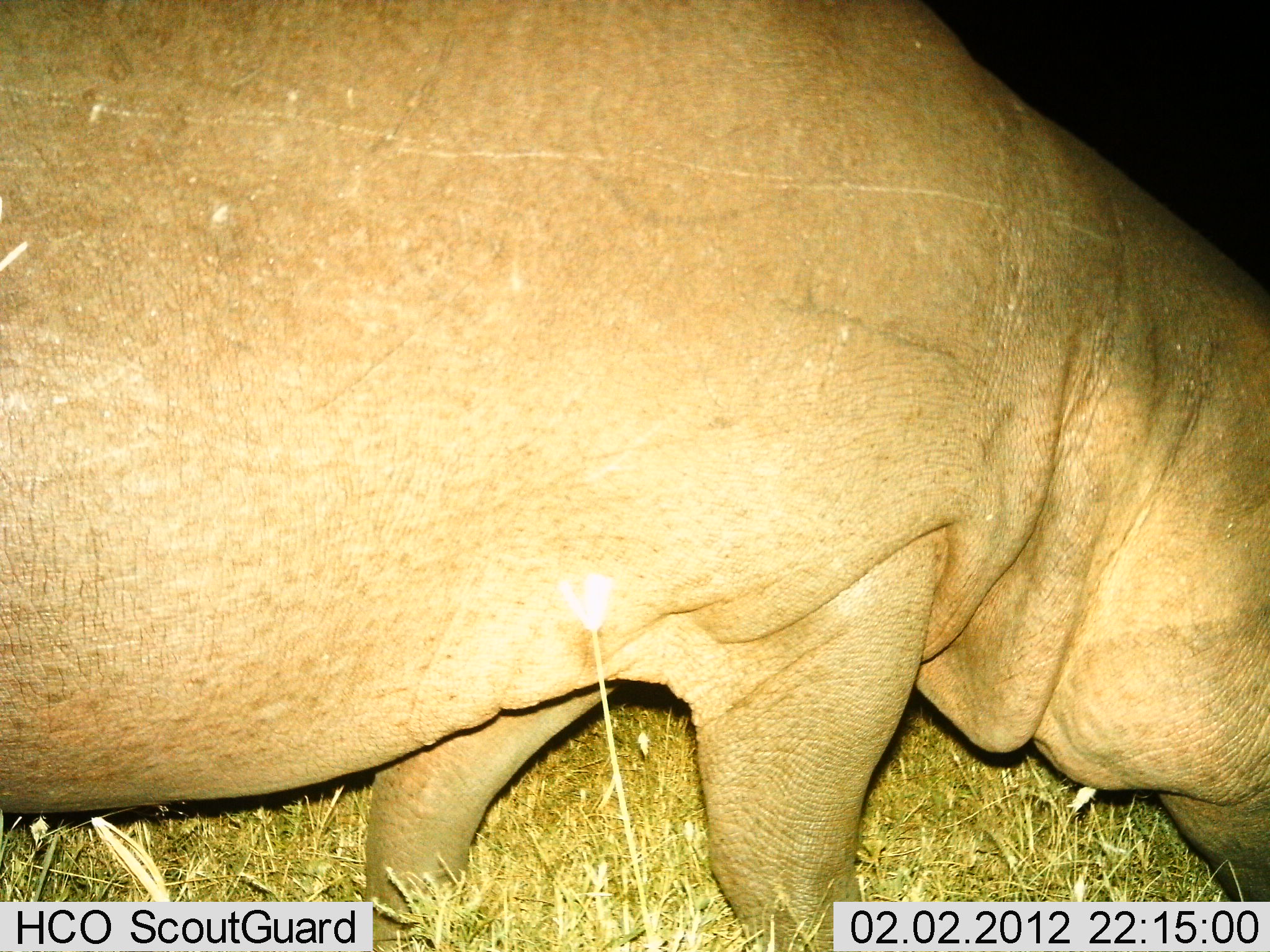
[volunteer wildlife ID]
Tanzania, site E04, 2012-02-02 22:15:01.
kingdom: Animalia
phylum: Chordata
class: Mammalia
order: Artiodactyla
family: Hippopotamidae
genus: Hippopotamus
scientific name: Hippopotamus amphibius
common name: hippopotamus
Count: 1.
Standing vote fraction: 35%.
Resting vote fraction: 0%.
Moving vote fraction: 18%.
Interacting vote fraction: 0%.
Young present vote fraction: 0%.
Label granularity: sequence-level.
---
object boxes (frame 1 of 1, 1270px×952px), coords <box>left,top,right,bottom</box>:
animal: <box>1,1,1269,952</box>